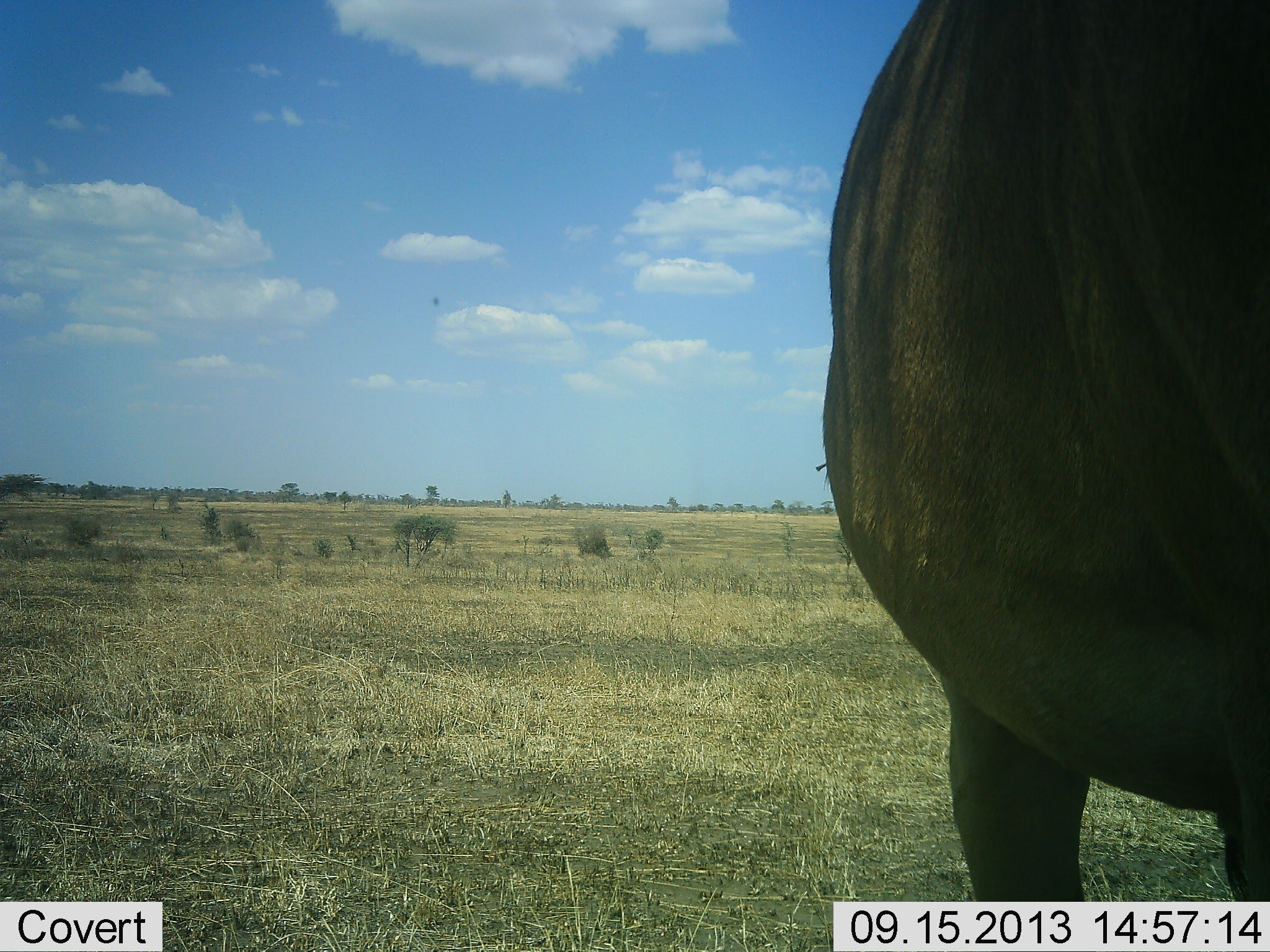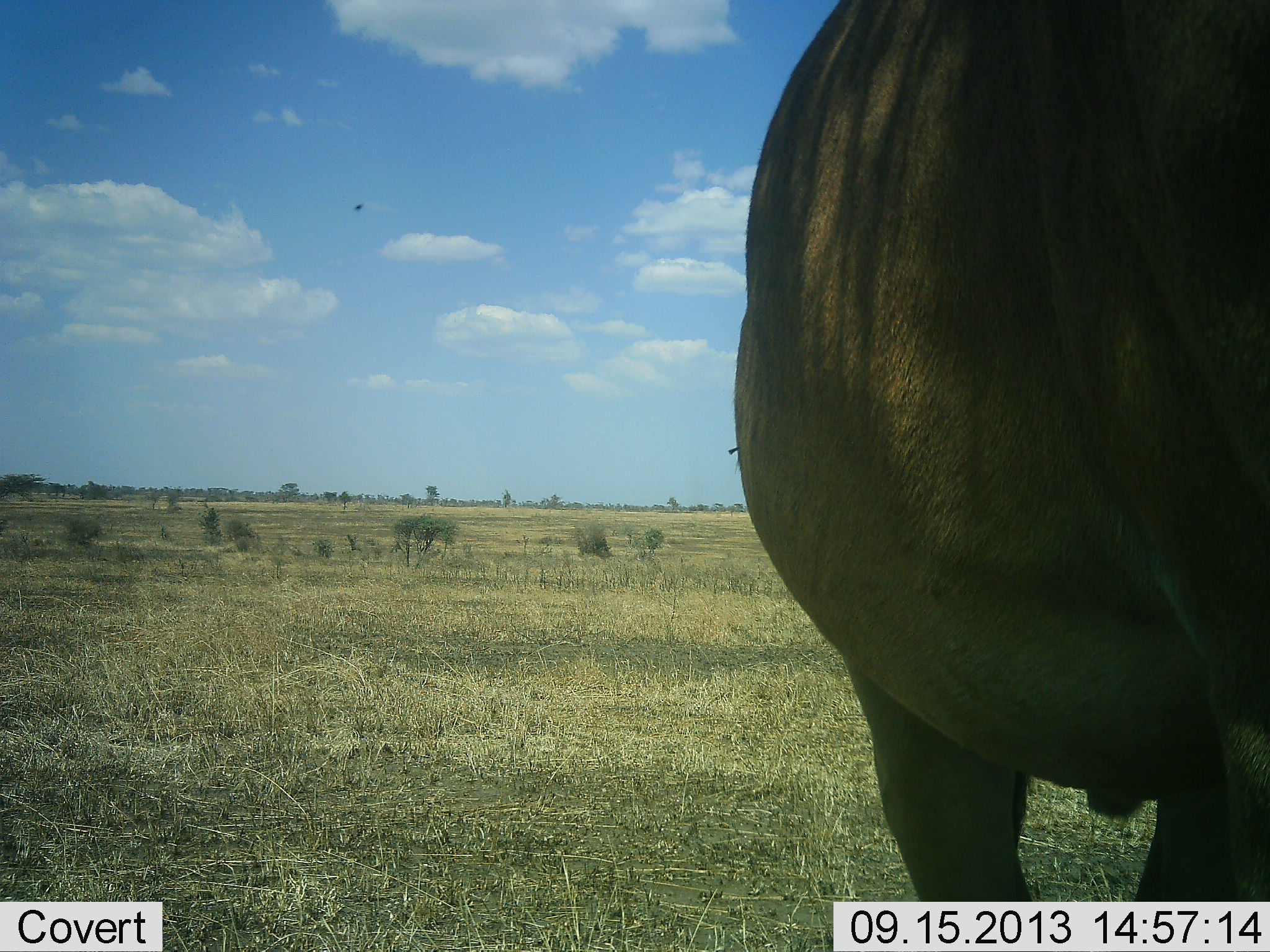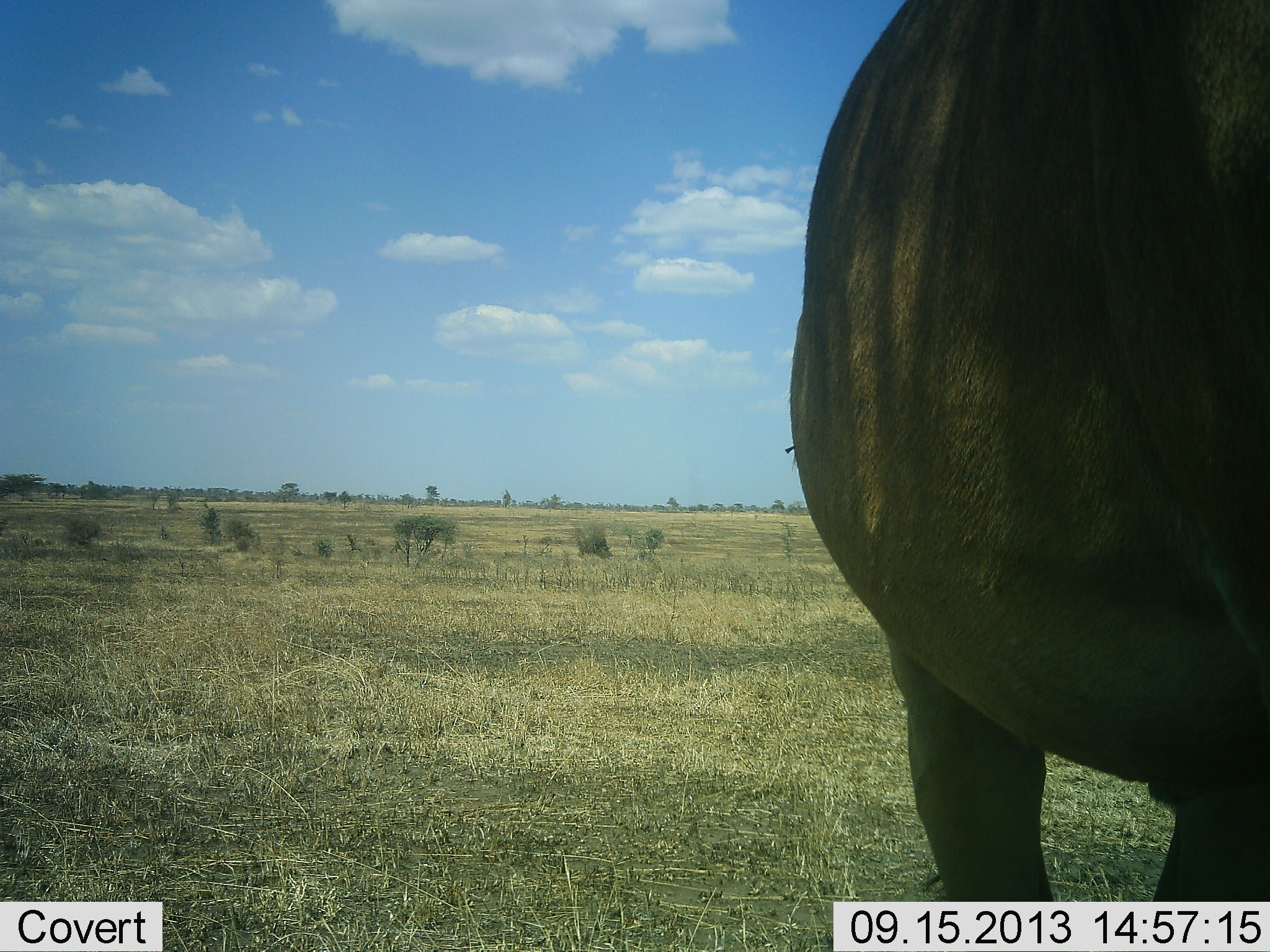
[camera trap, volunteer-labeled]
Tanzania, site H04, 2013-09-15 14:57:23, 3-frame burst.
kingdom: Animalia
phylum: Chordata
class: Mammalia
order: Artiodactyla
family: Bovidae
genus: Alcelaphus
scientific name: Alcelaphus buselaphus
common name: hartebeest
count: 1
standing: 100%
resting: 0%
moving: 0%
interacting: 0%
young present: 0%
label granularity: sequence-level